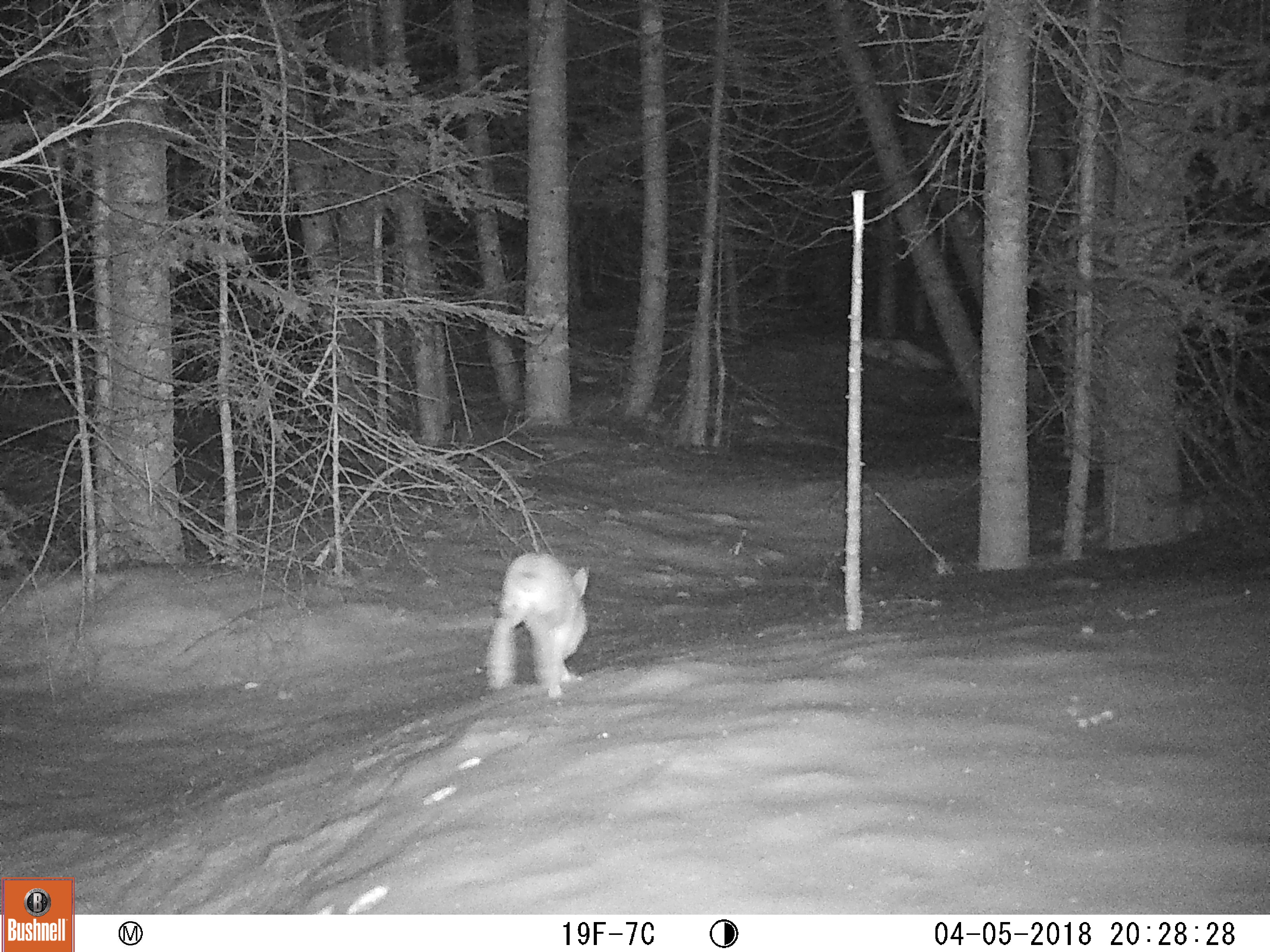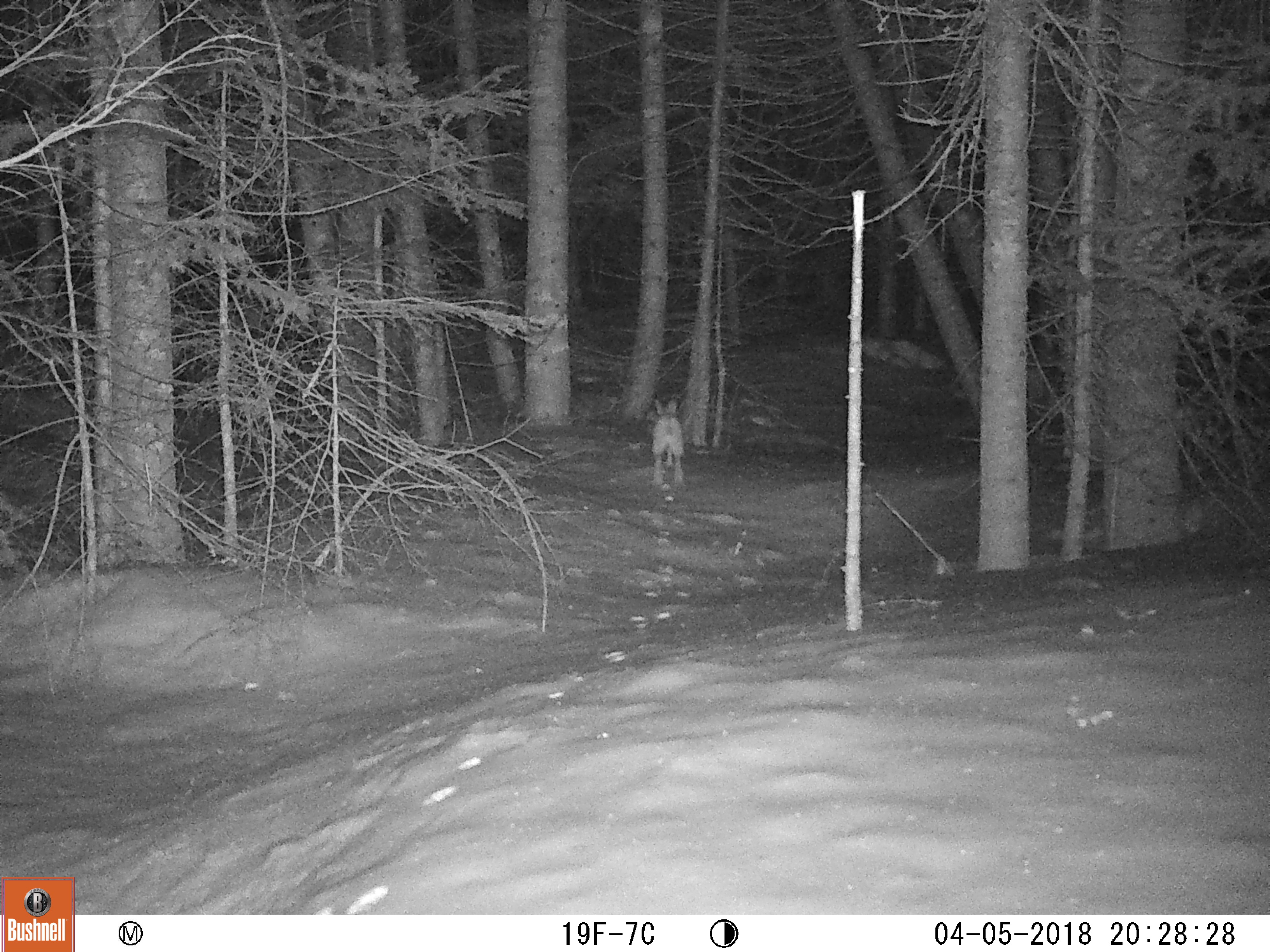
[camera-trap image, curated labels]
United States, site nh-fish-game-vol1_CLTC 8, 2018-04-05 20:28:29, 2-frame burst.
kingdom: Animalia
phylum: Chordata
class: Mammalia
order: Lagomorpha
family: Leporidae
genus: Lepus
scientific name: Lepus americanus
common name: snowshoe hare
Snowshoe hare (Lepus americanus).